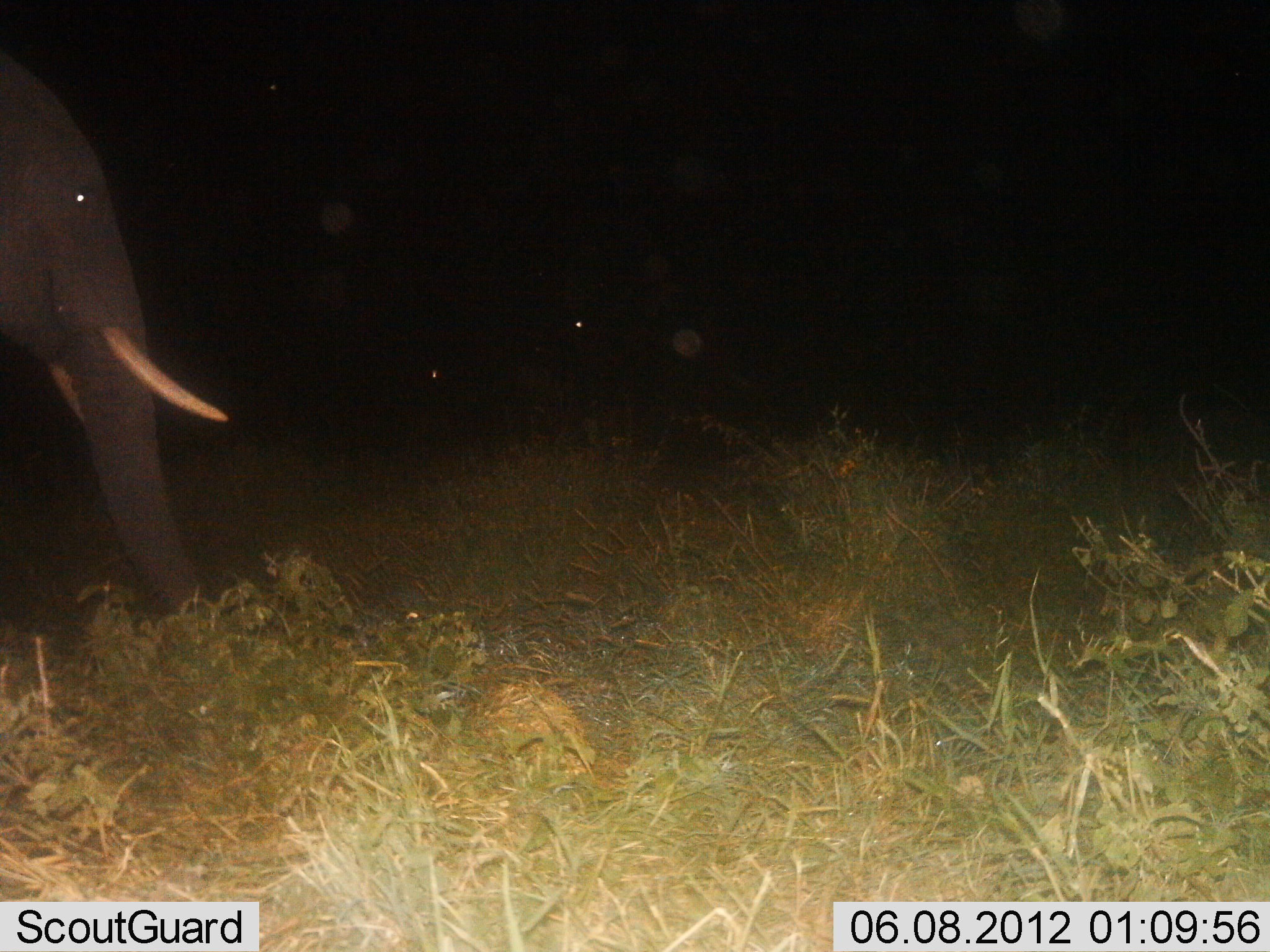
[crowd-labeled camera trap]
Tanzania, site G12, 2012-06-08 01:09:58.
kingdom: Animalia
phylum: Chordata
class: Mammalia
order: Proboscidea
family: Elephantidae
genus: Loxodonta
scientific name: Loxodonta africana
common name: african bush elephant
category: elephant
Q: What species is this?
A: Elephant (african bush elephant) (Loxodonta africana).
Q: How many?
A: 1.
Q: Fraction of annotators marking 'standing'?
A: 80%.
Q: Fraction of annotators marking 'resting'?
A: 0%.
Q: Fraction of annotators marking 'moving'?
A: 10%.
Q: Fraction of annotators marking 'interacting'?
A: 0%.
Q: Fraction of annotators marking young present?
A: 0%.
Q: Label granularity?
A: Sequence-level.